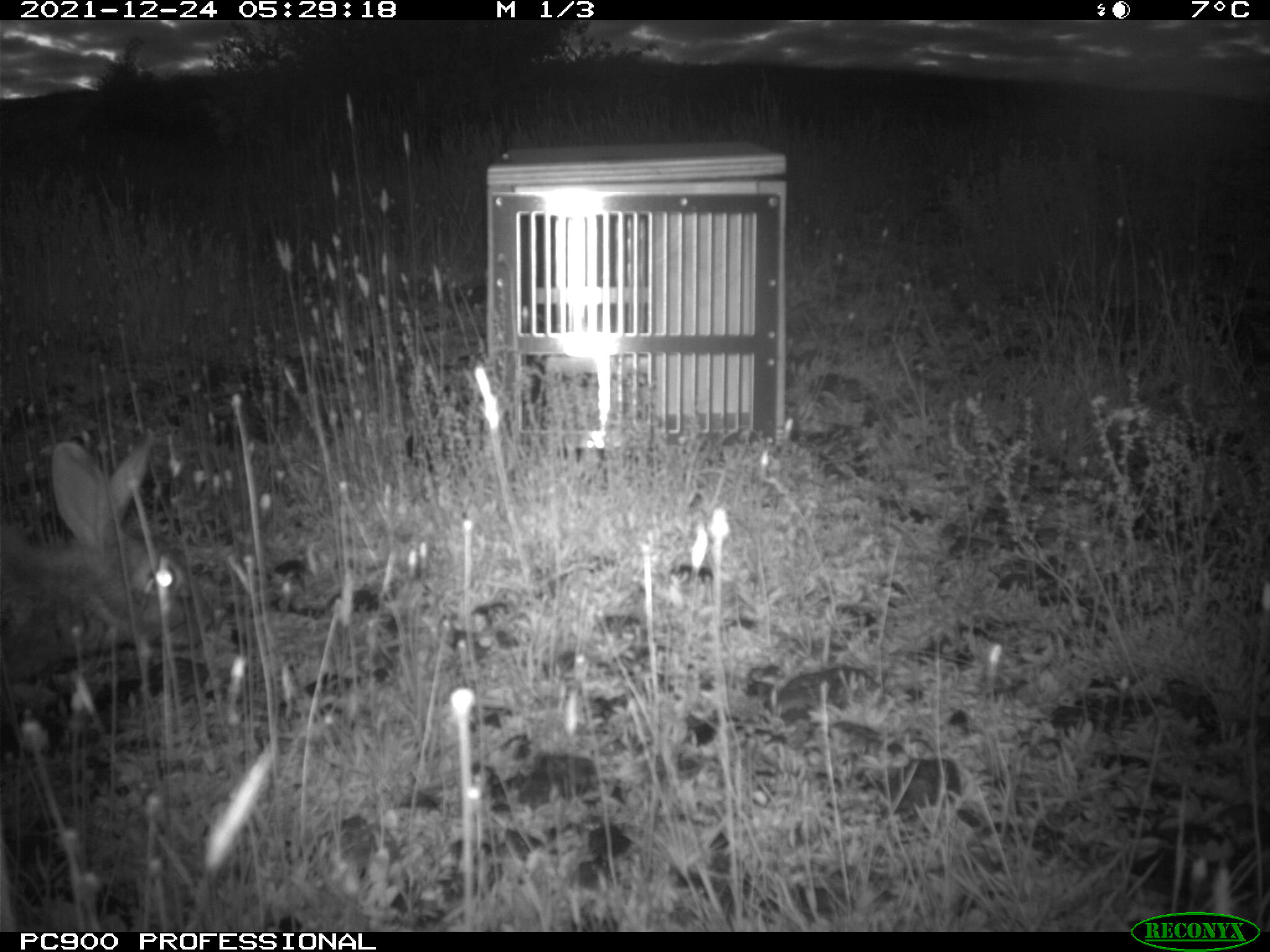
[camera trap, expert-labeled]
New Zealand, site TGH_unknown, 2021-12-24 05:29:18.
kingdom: Animalia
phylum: Chordata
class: Mammalia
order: Lagomorpha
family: Leporidae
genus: Oryctolagus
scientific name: Oryctolagus cuniculus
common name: european rabbit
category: rabbit